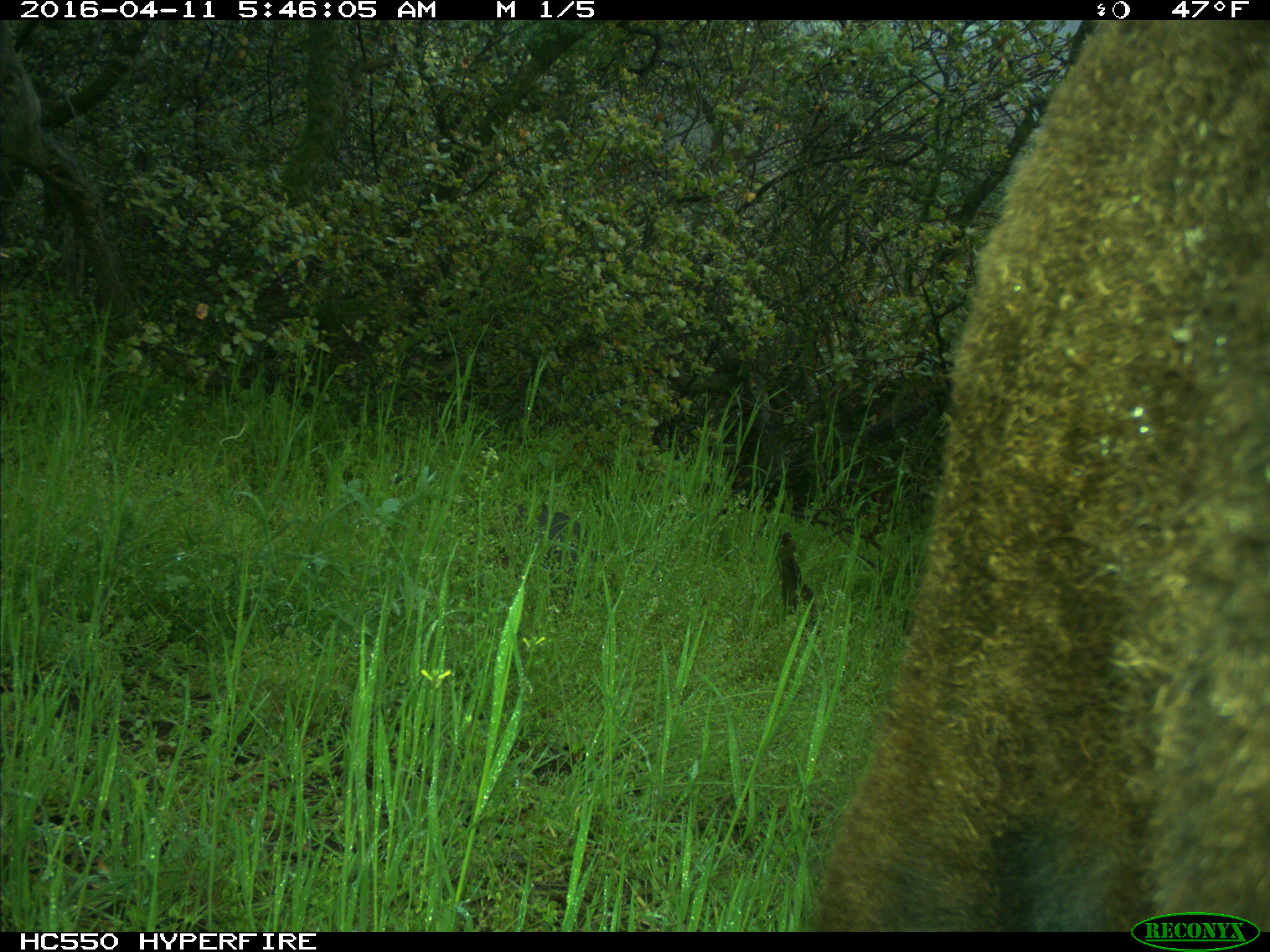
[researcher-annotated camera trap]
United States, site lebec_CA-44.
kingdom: Animalia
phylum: Chordata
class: Mammalia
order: Artiodactyla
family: Bovidae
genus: Bos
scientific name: Bos taurus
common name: domestic cow